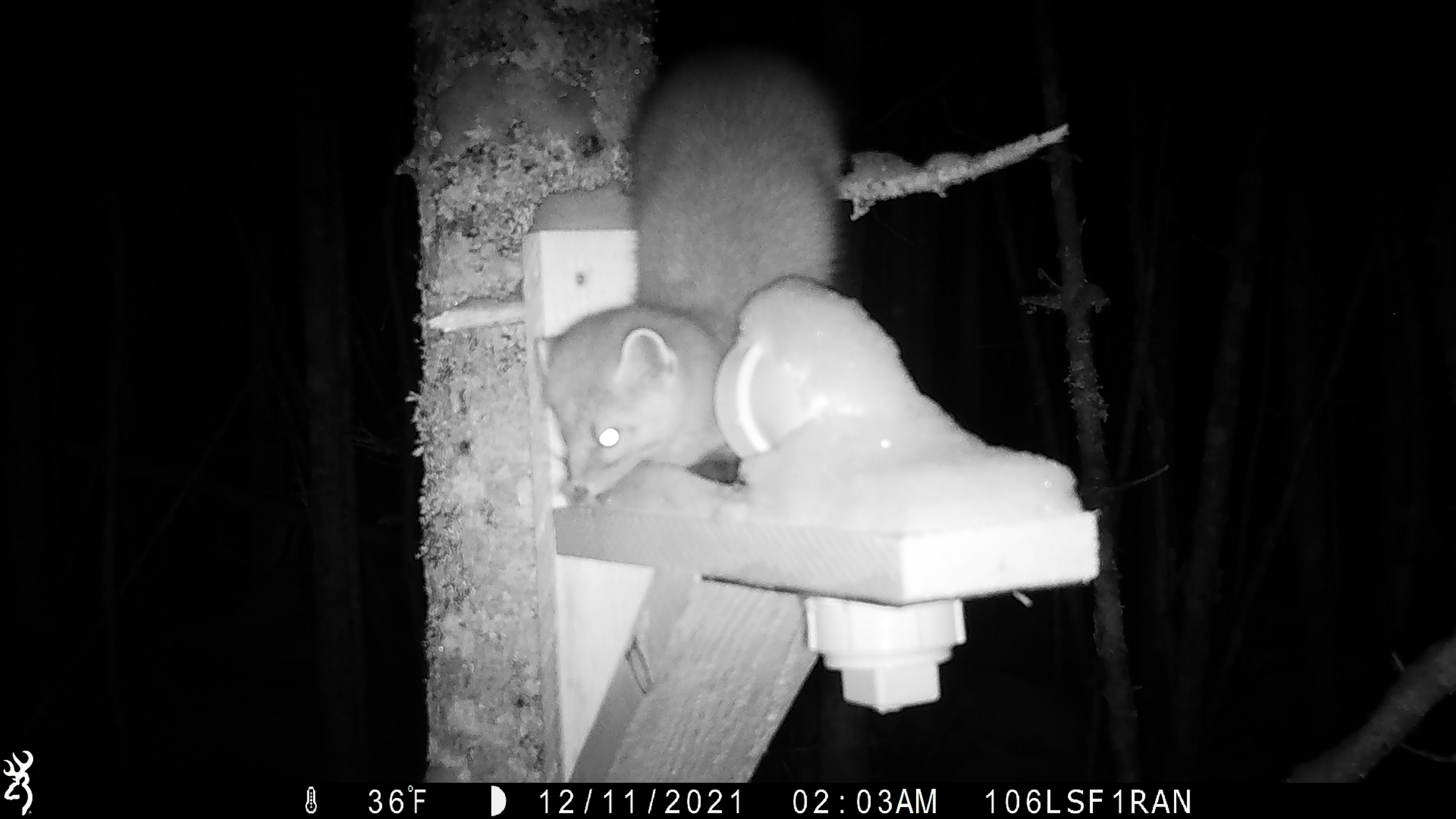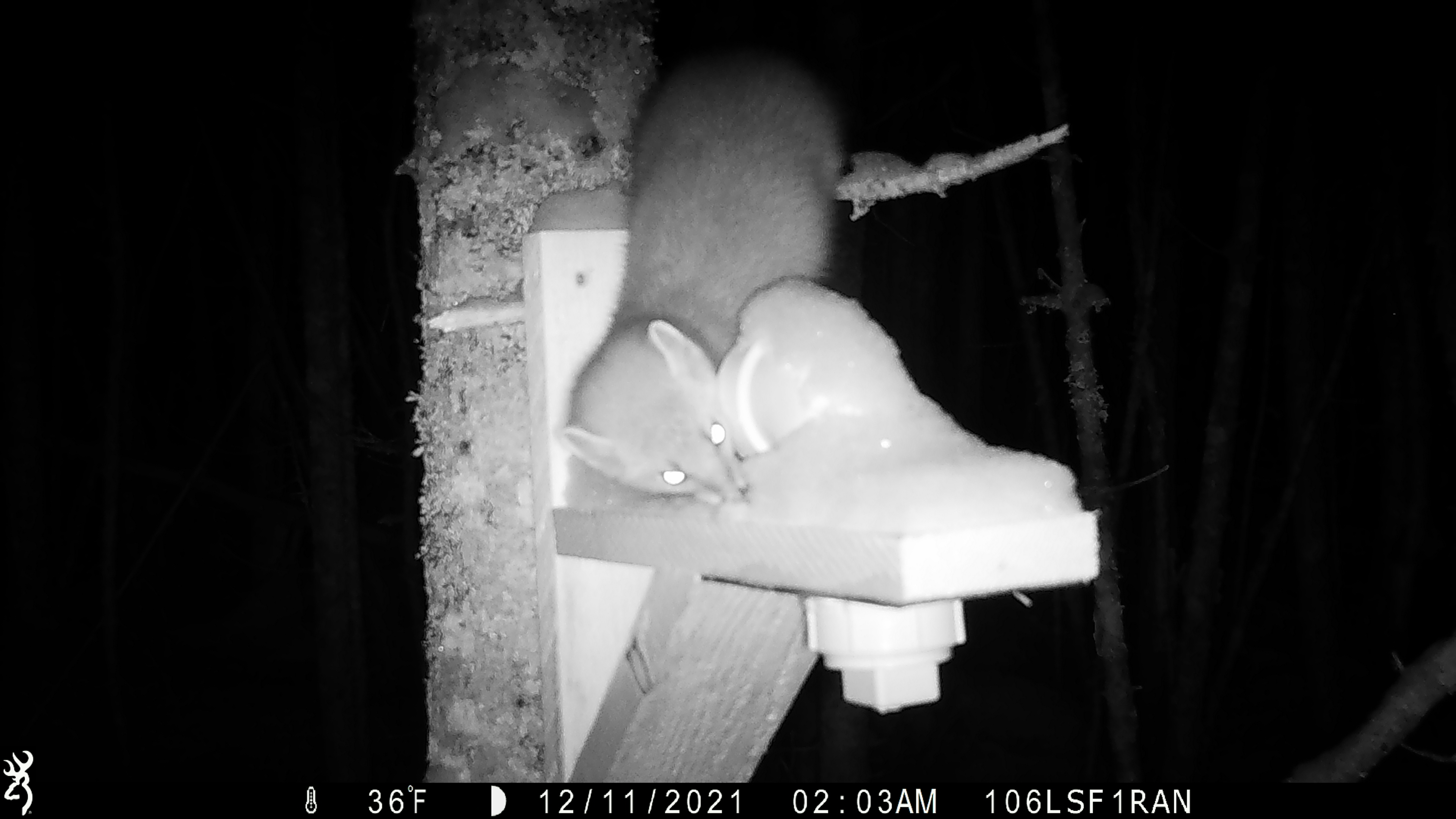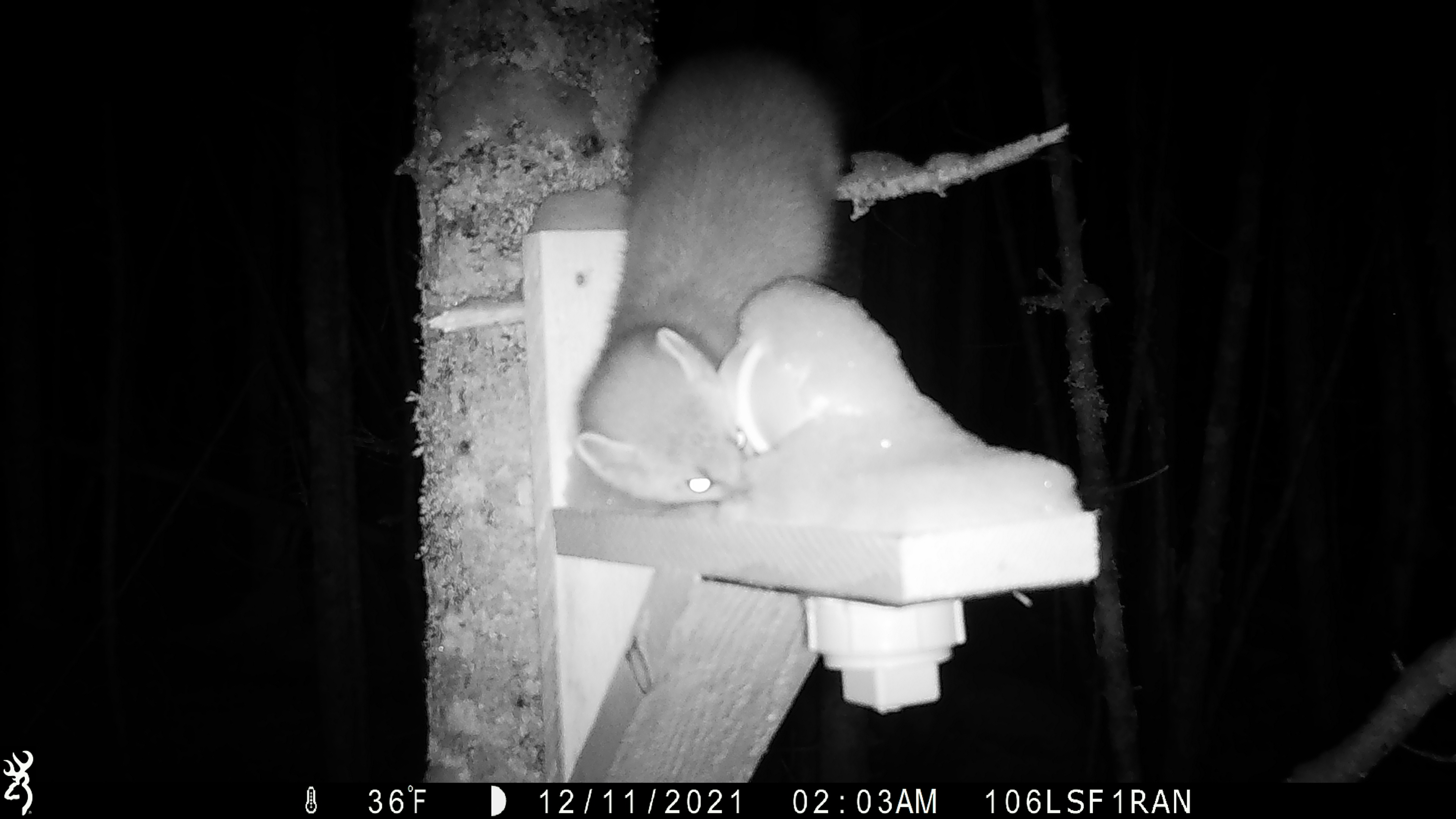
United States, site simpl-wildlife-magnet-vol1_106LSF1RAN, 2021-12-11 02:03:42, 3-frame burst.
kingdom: Animalia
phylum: Chordata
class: Mammalia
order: Carnivora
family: Mustelidae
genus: Martes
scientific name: Martes americana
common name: american marten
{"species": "american marten (Martes americana)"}